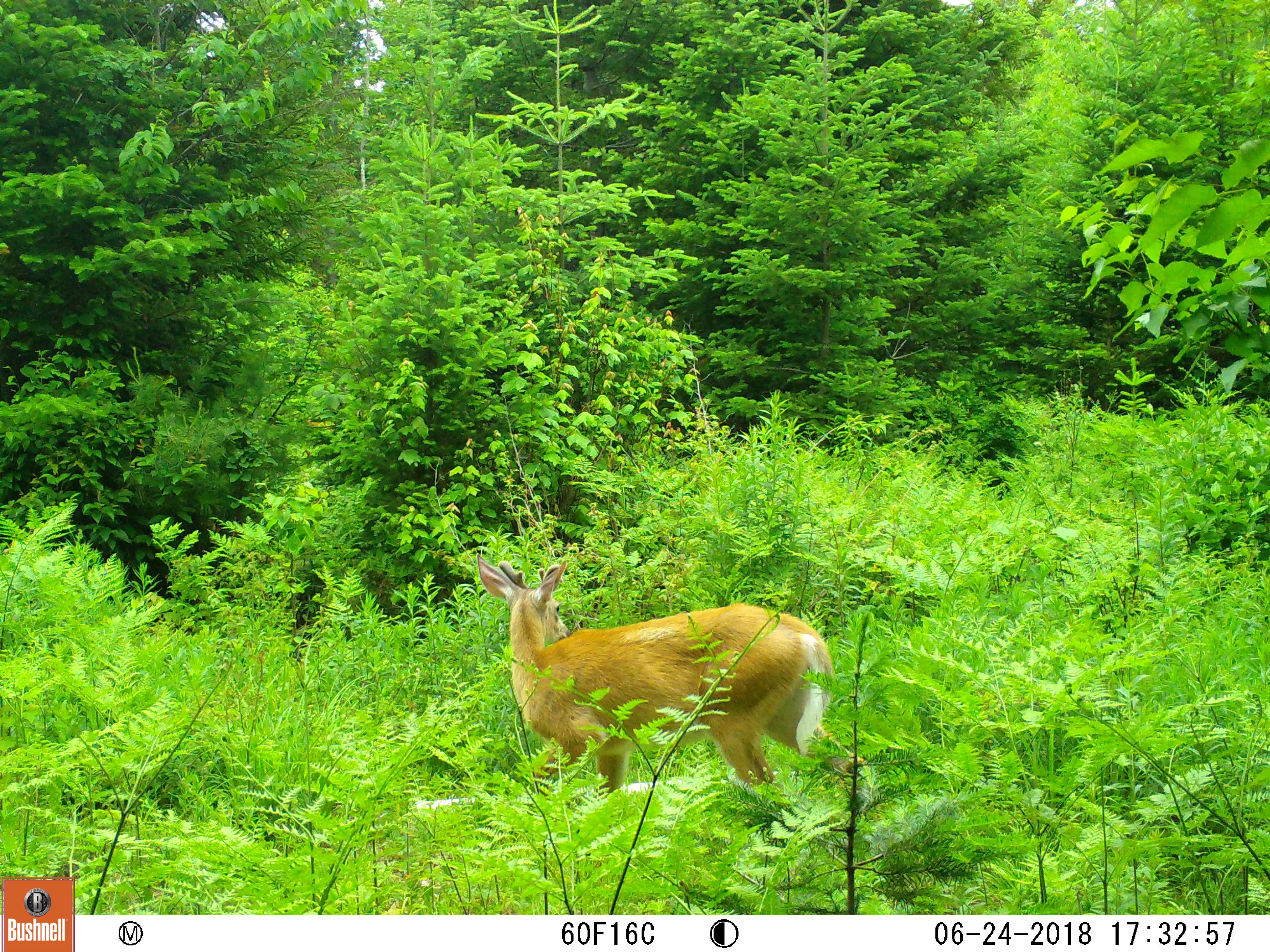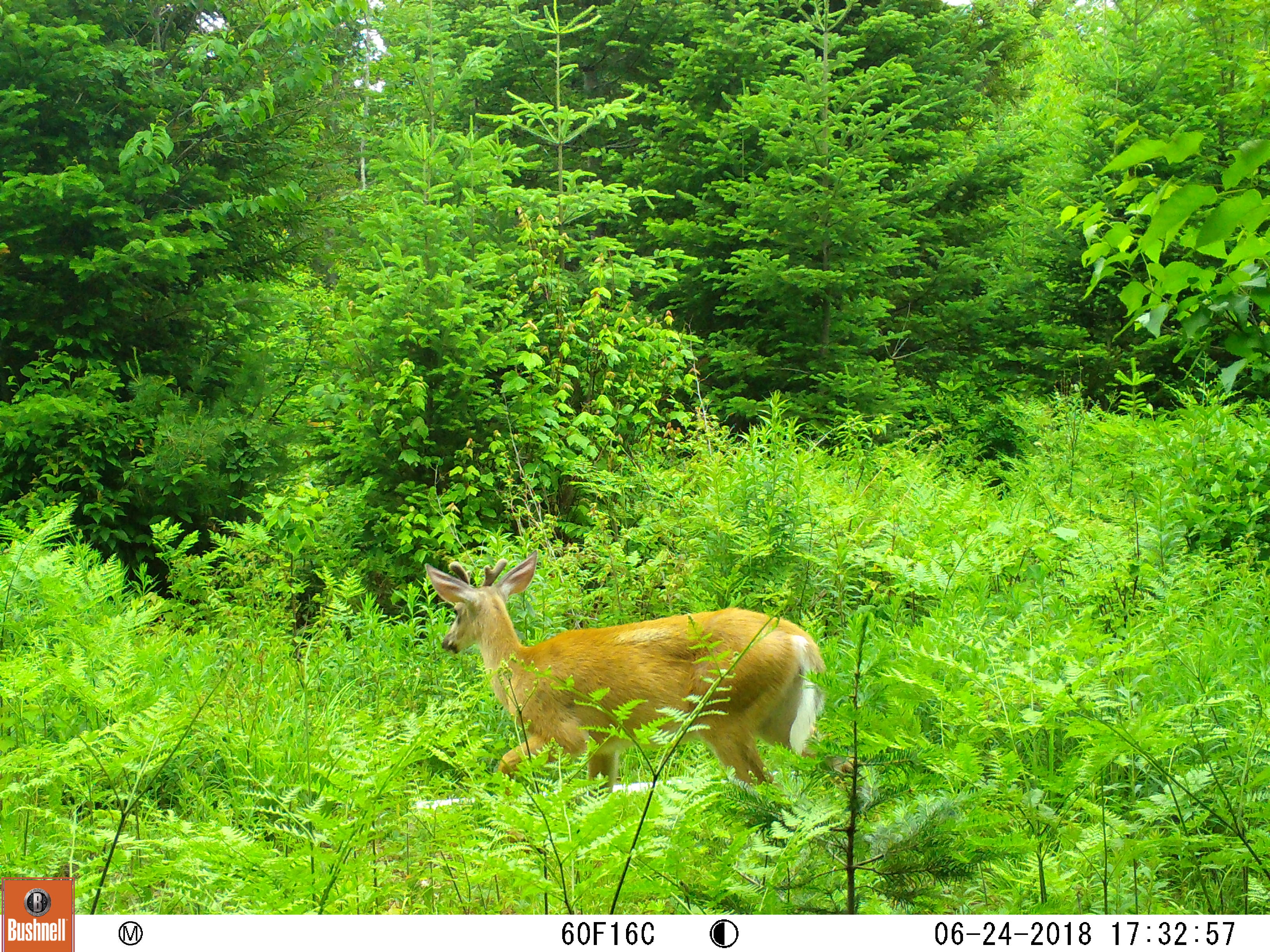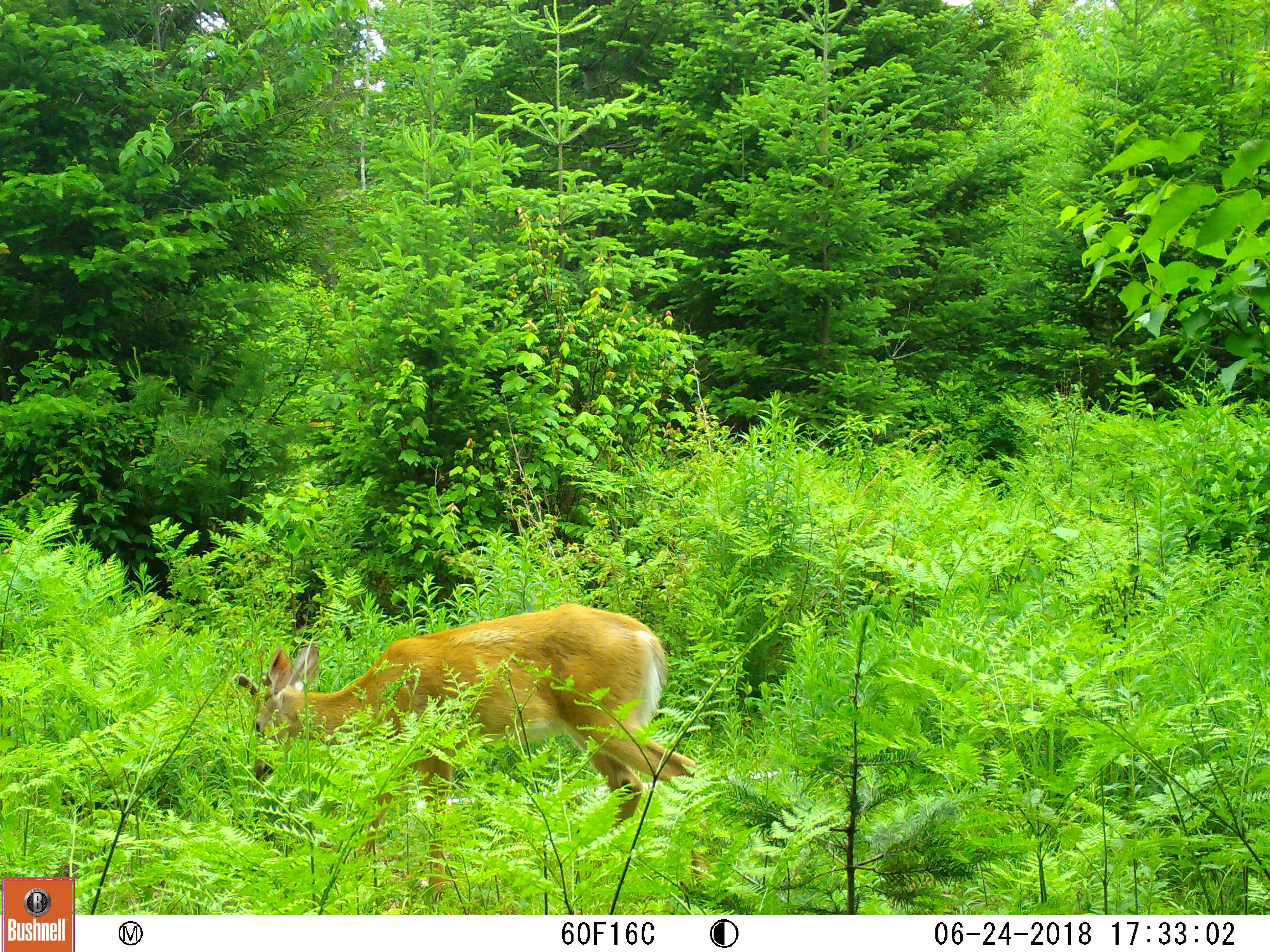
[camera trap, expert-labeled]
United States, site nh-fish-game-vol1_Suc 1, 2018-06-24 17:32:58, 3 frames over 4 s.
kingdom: Animalia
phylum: Chordata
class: Mammalia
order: Artiodactyla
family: Cervidae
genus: Odocoileus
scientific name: Odocoileus virginianus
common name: white-tailed deer